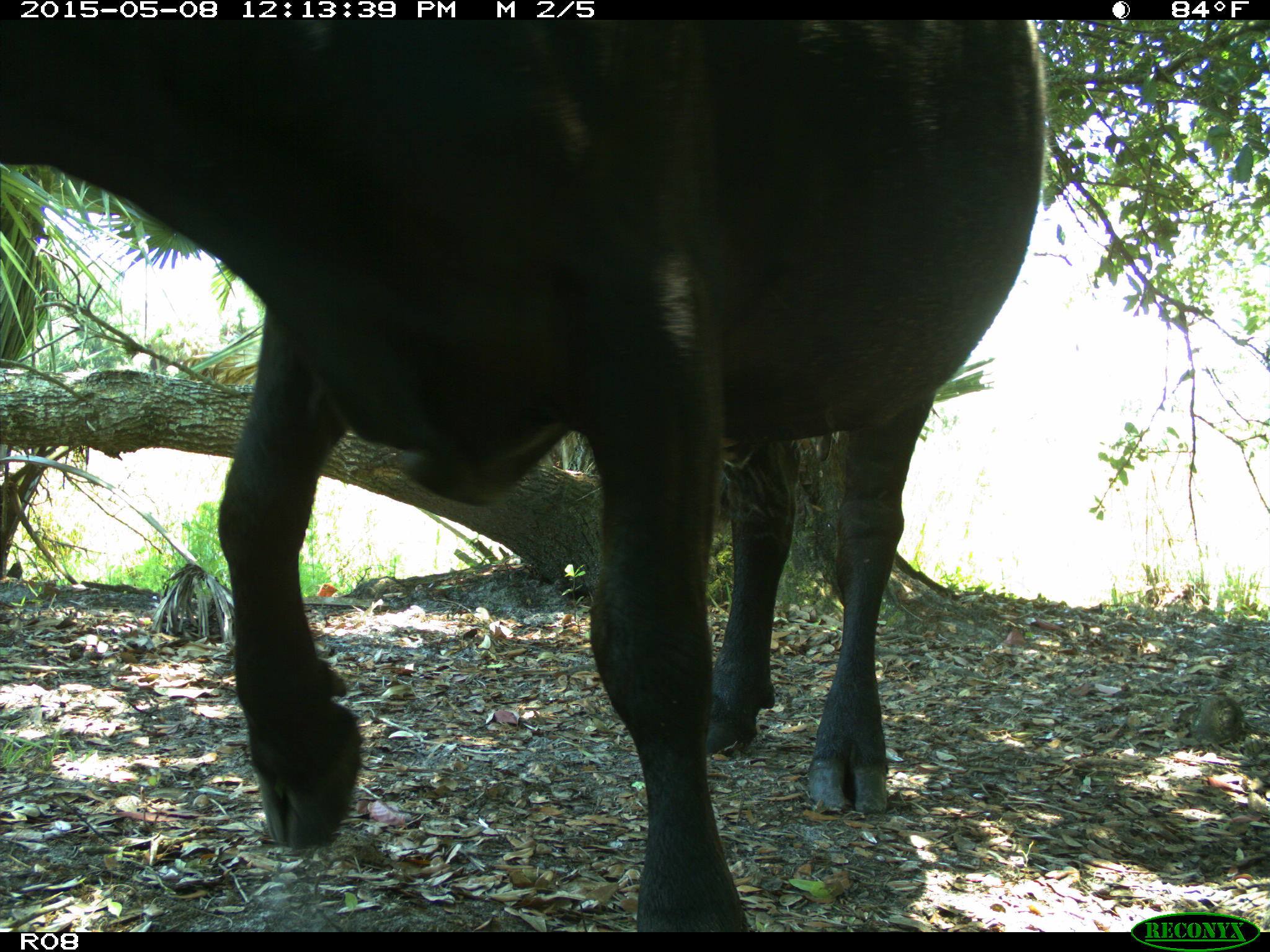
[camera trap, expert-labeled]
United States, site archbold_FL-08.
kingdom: Animalia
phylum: Chordata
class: Mammalia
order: Artiodactyla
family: Bovidae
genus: Bos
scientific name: Bos taurus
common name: domestic cow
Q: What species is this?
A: Bos taurus (domestic cow).